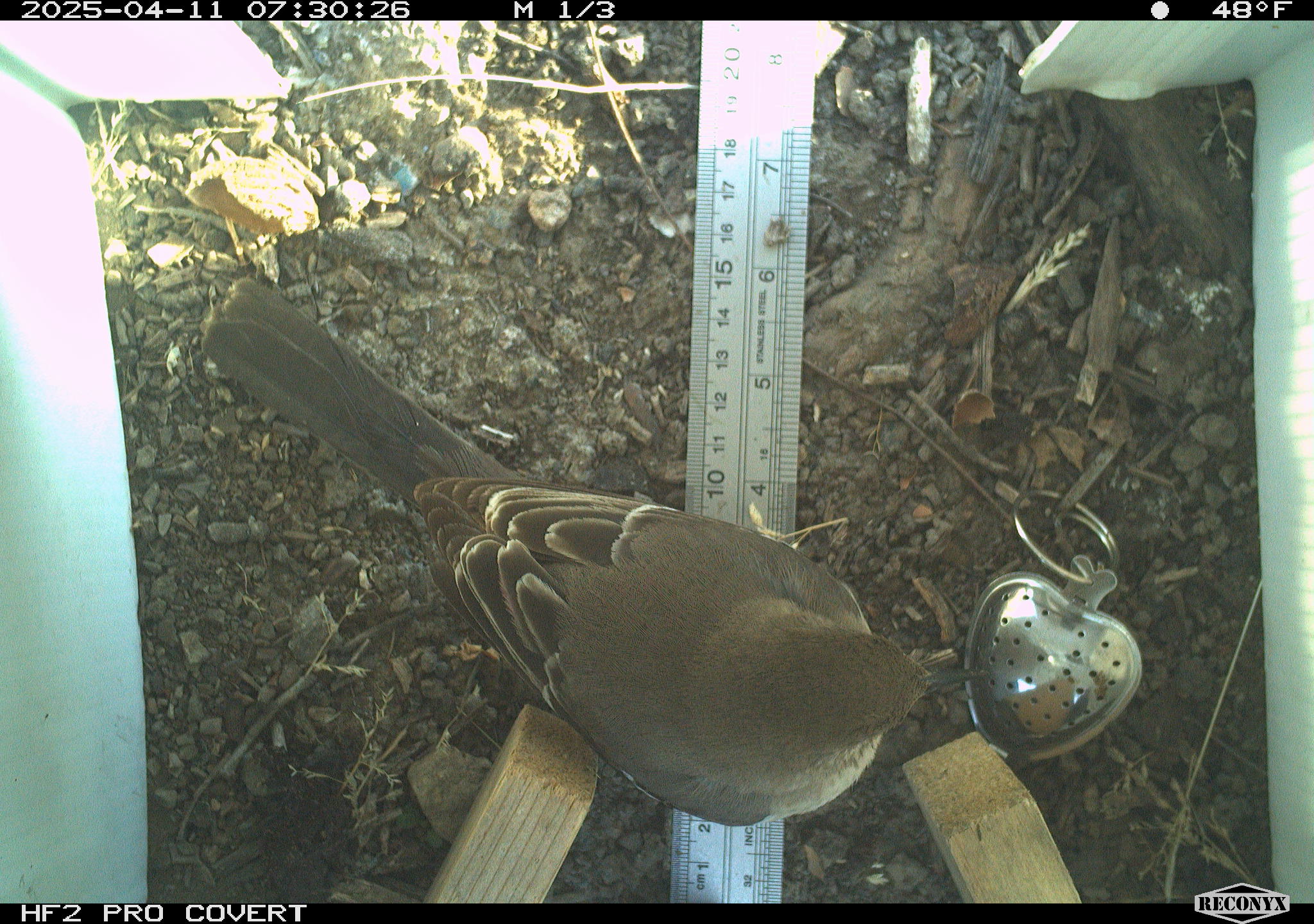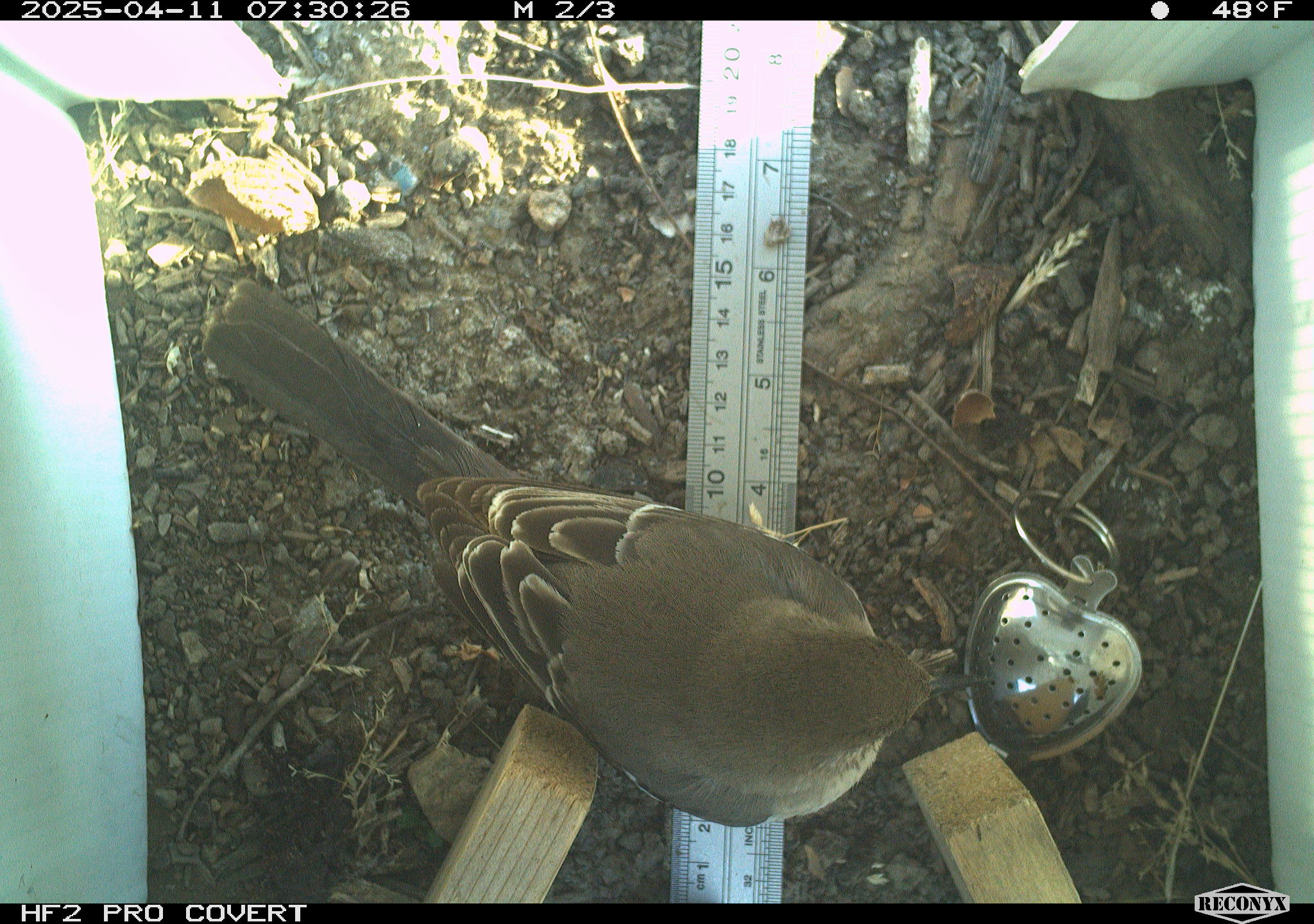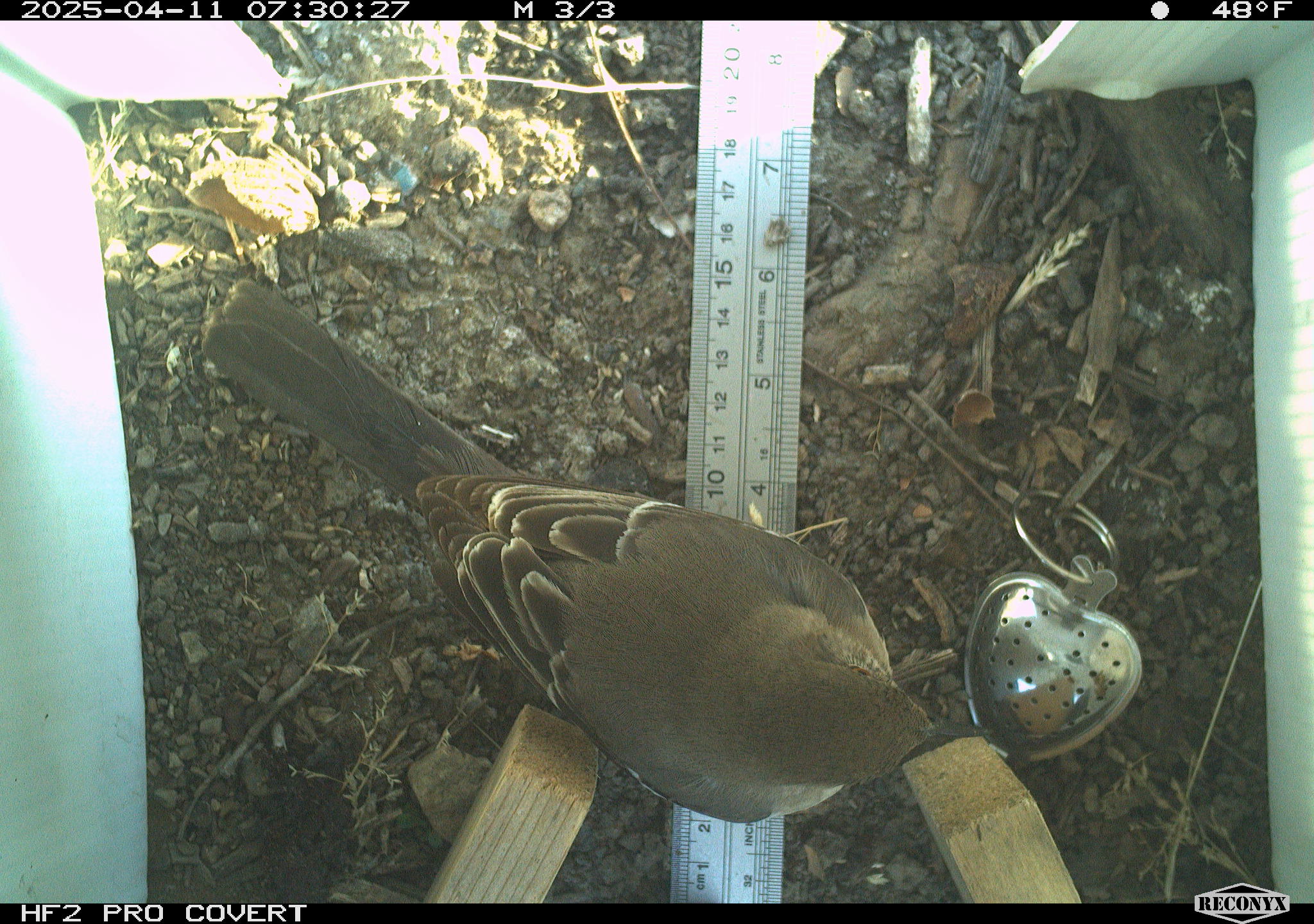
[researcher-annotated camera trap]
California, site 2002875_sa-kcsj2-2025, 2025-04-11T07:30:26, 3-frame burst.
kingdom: Animalia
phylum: Chordata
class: Aves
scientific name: Aves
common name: bird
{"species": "bird (Aves)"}